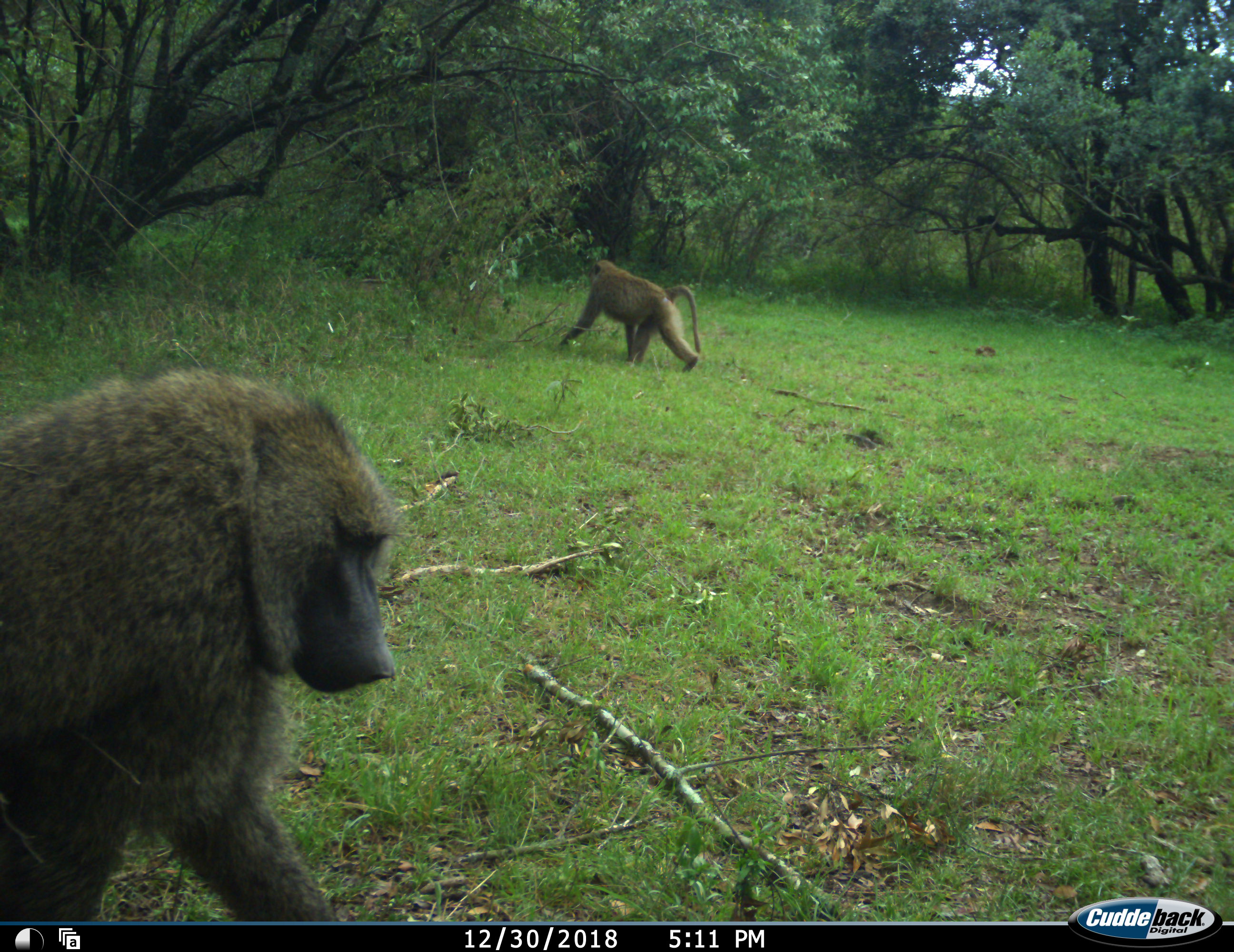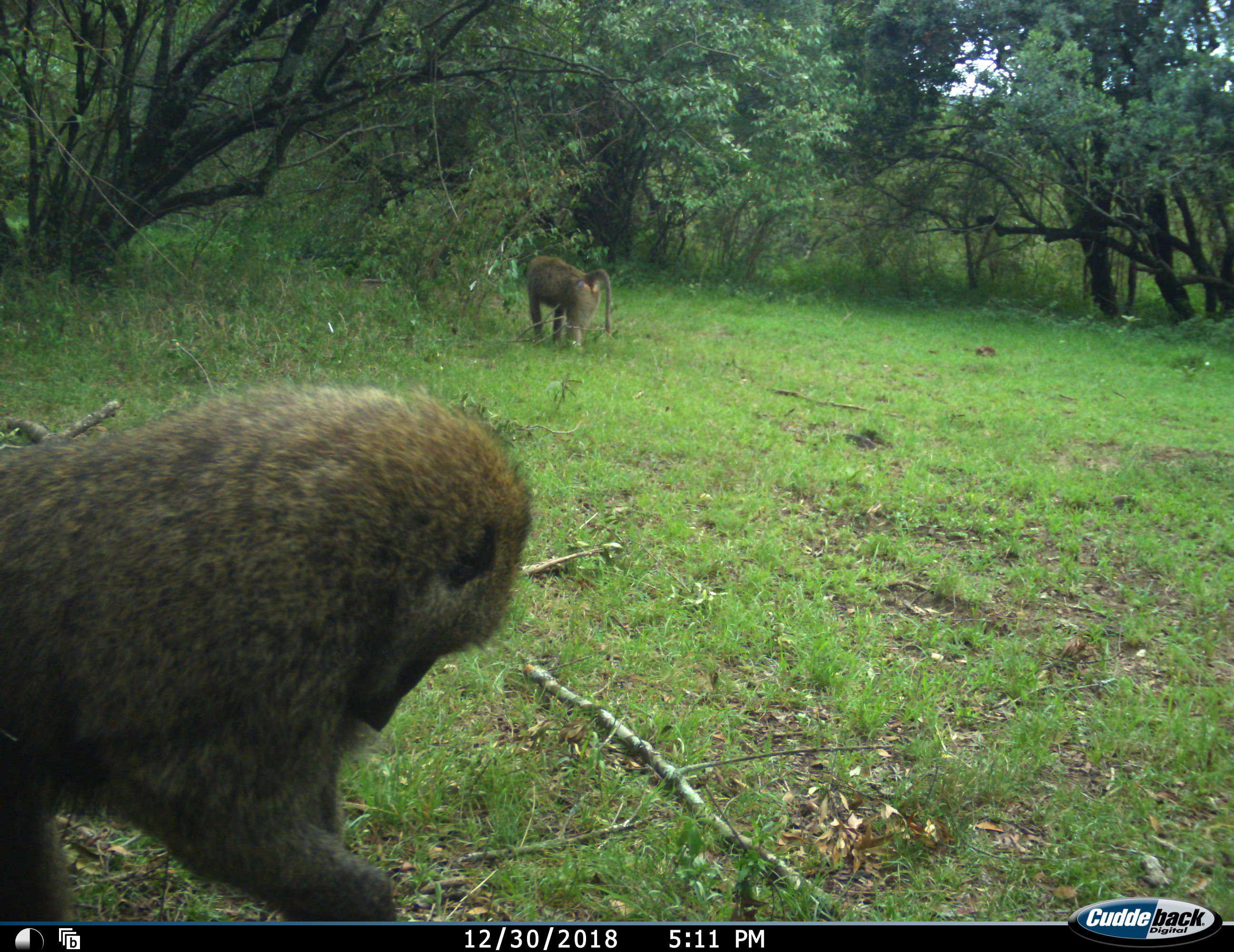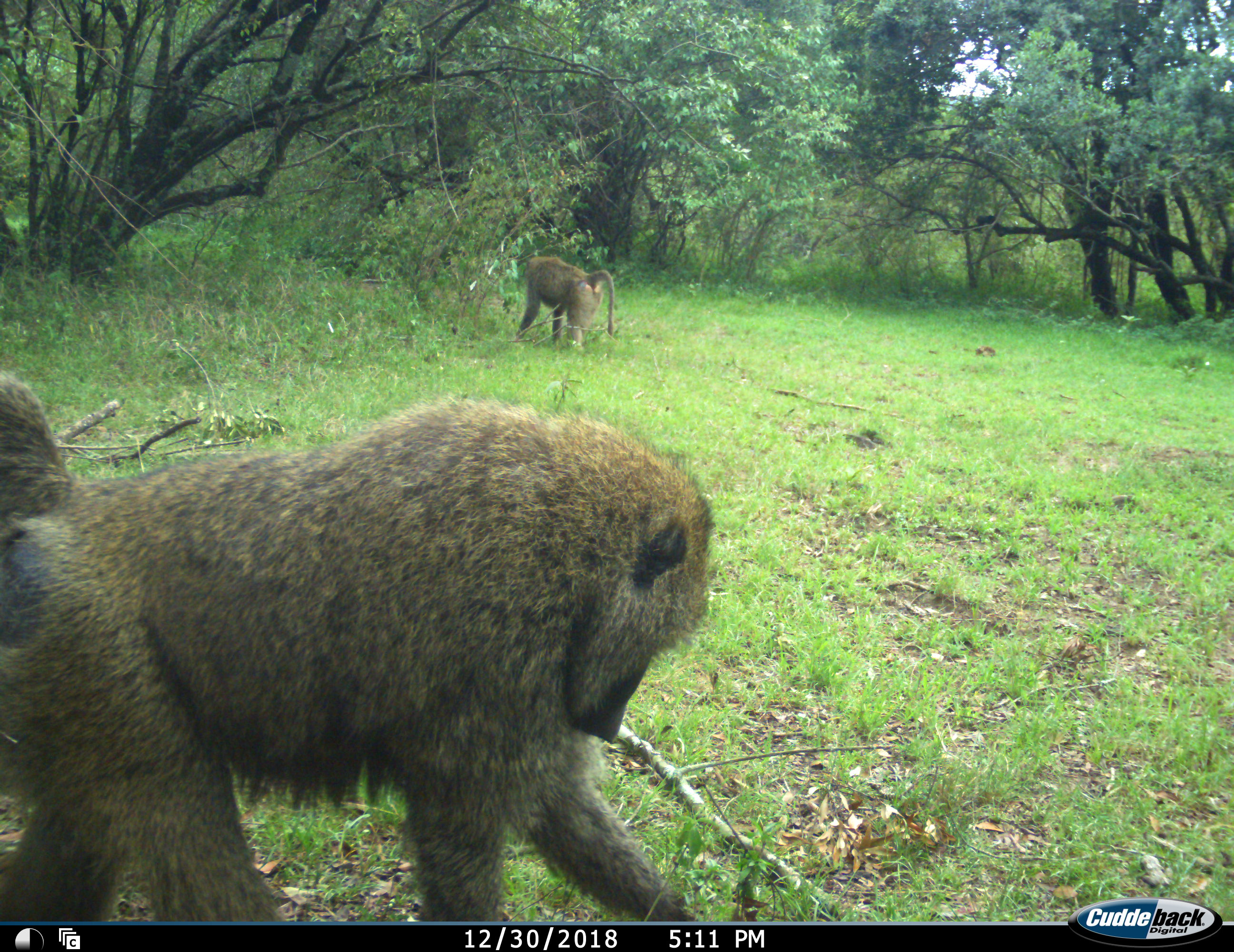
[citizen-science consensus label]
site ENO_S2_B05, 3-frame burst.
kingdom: Animalia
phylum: Chordata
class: Mammalia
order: Primates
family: Cercopithecidae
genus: Papio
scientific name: Papio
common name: baboon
Baboon (Papio), count 2. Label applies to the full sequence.